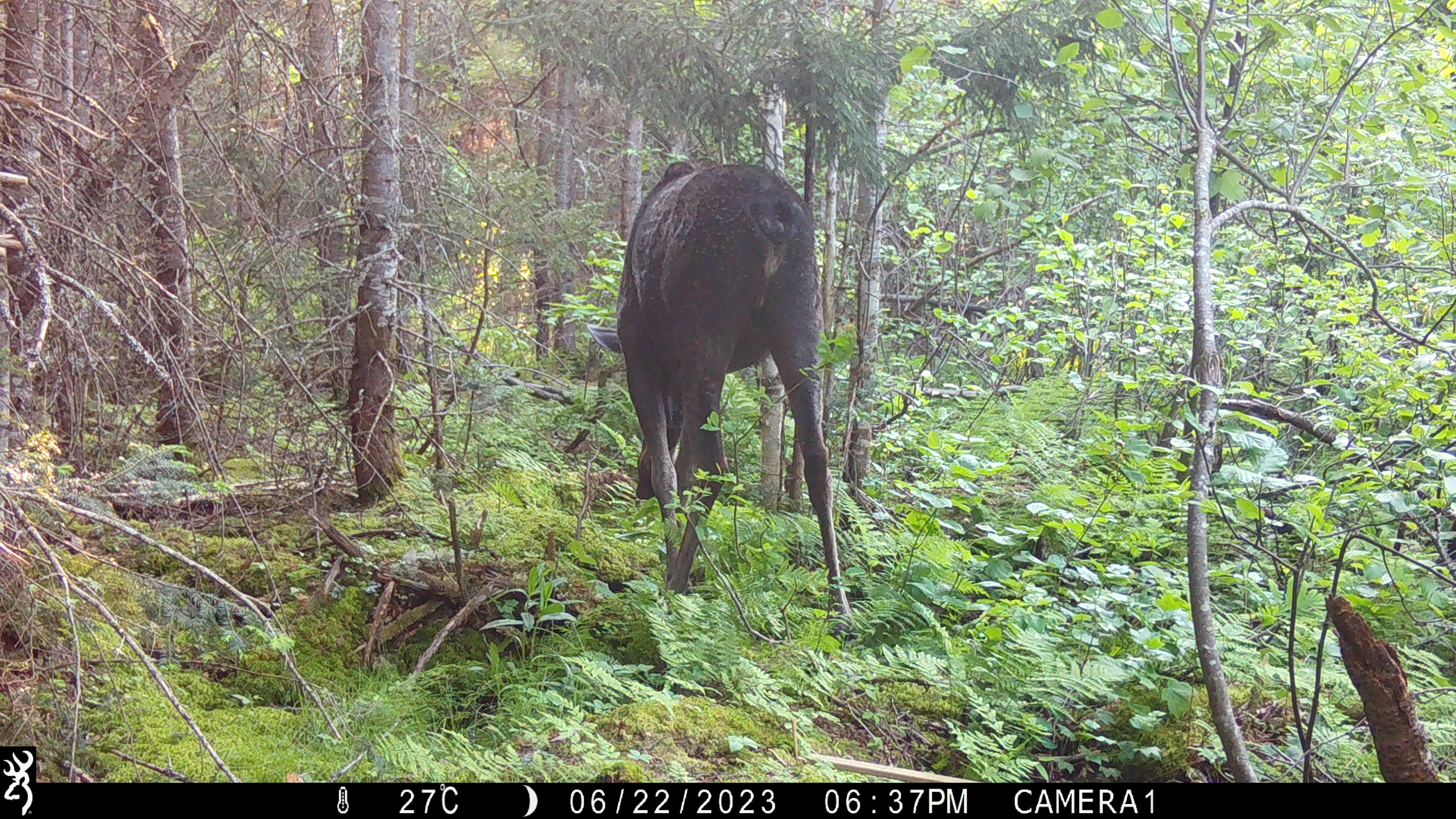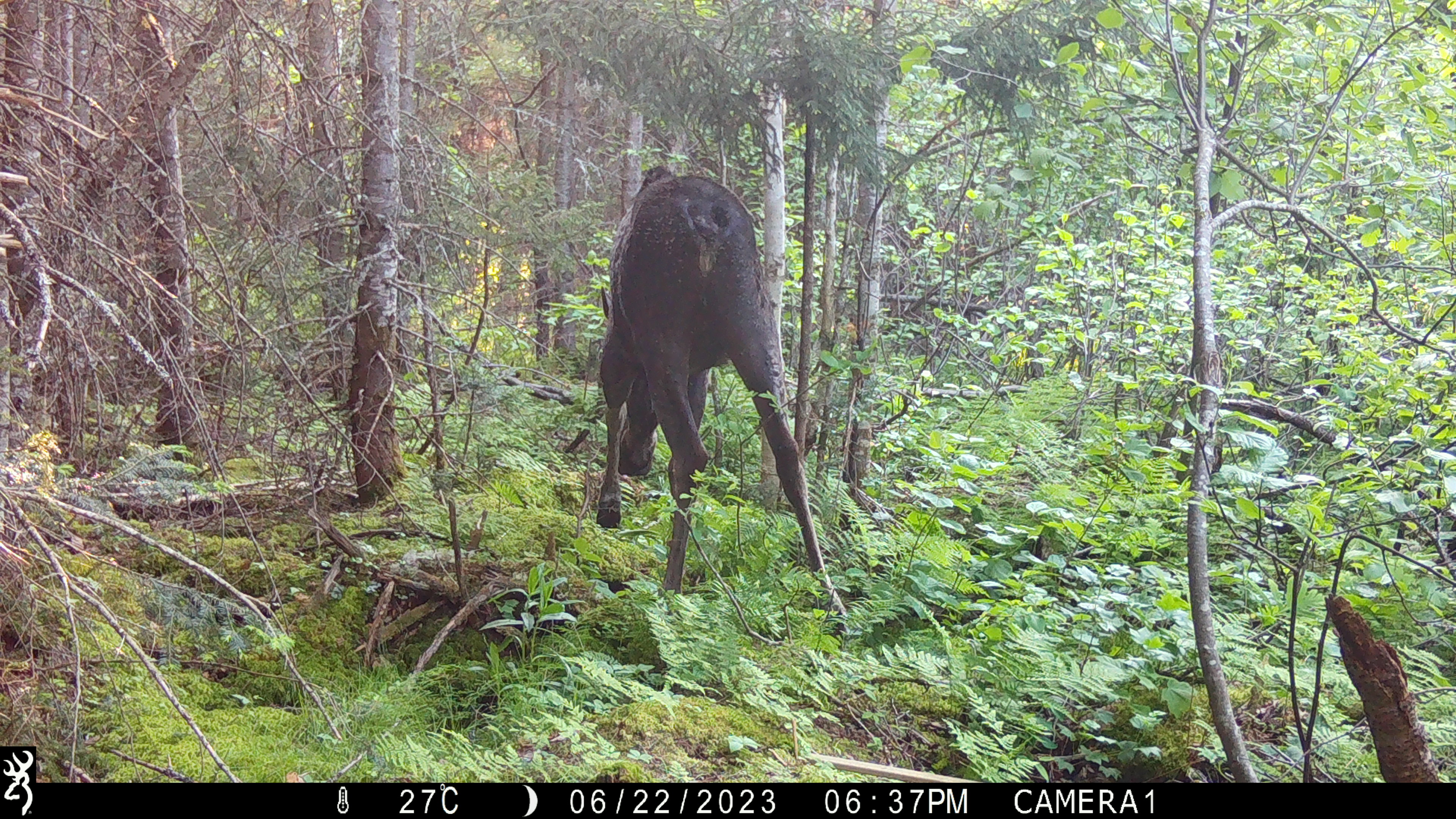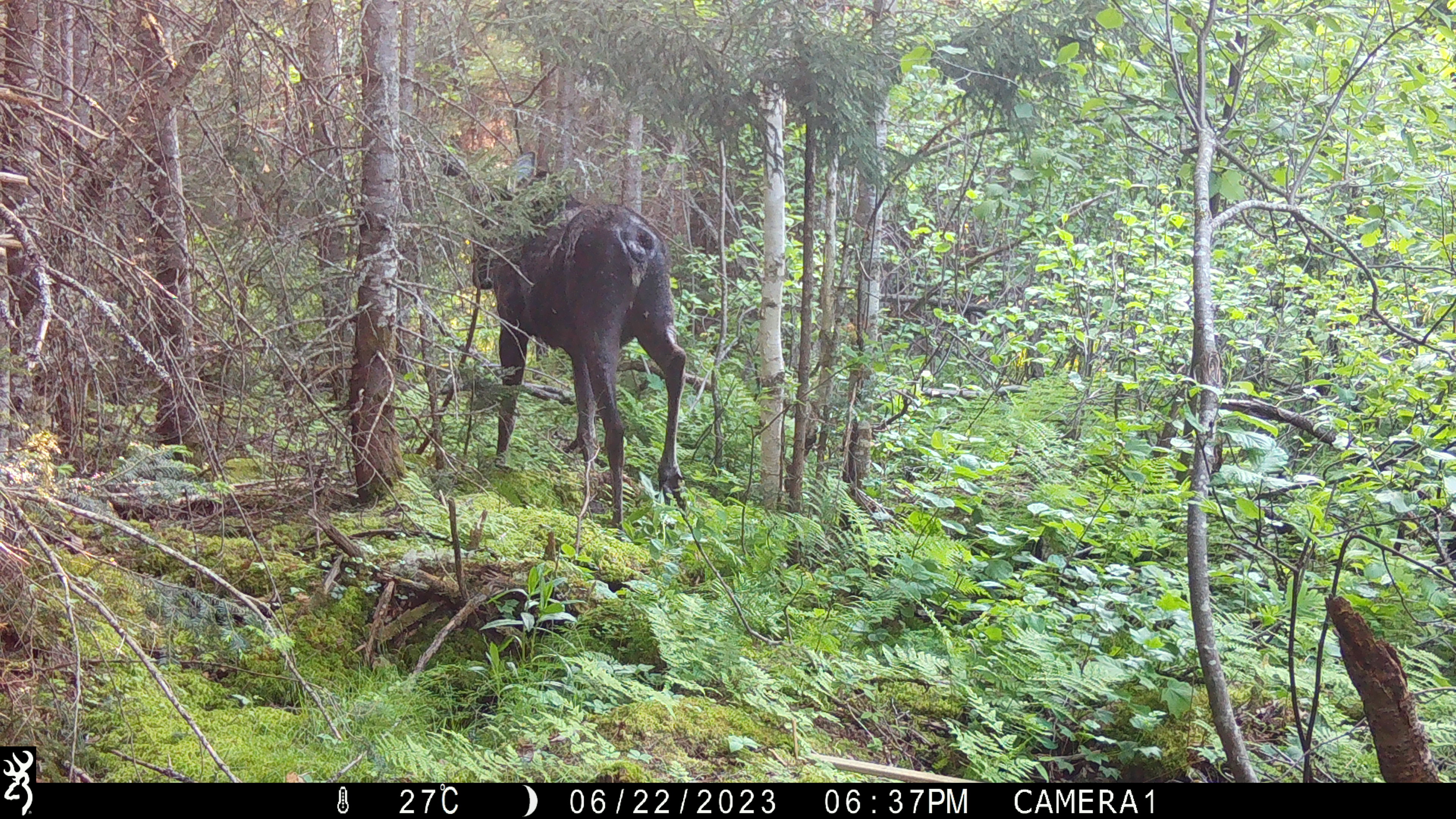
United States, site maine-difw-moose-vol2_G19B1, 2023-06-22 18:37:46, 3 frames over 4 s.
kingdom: Animalia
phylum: Chordata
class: Mammalia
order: Artiodactyla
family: Cervidae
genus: Alces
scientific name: Alces alces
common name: moose